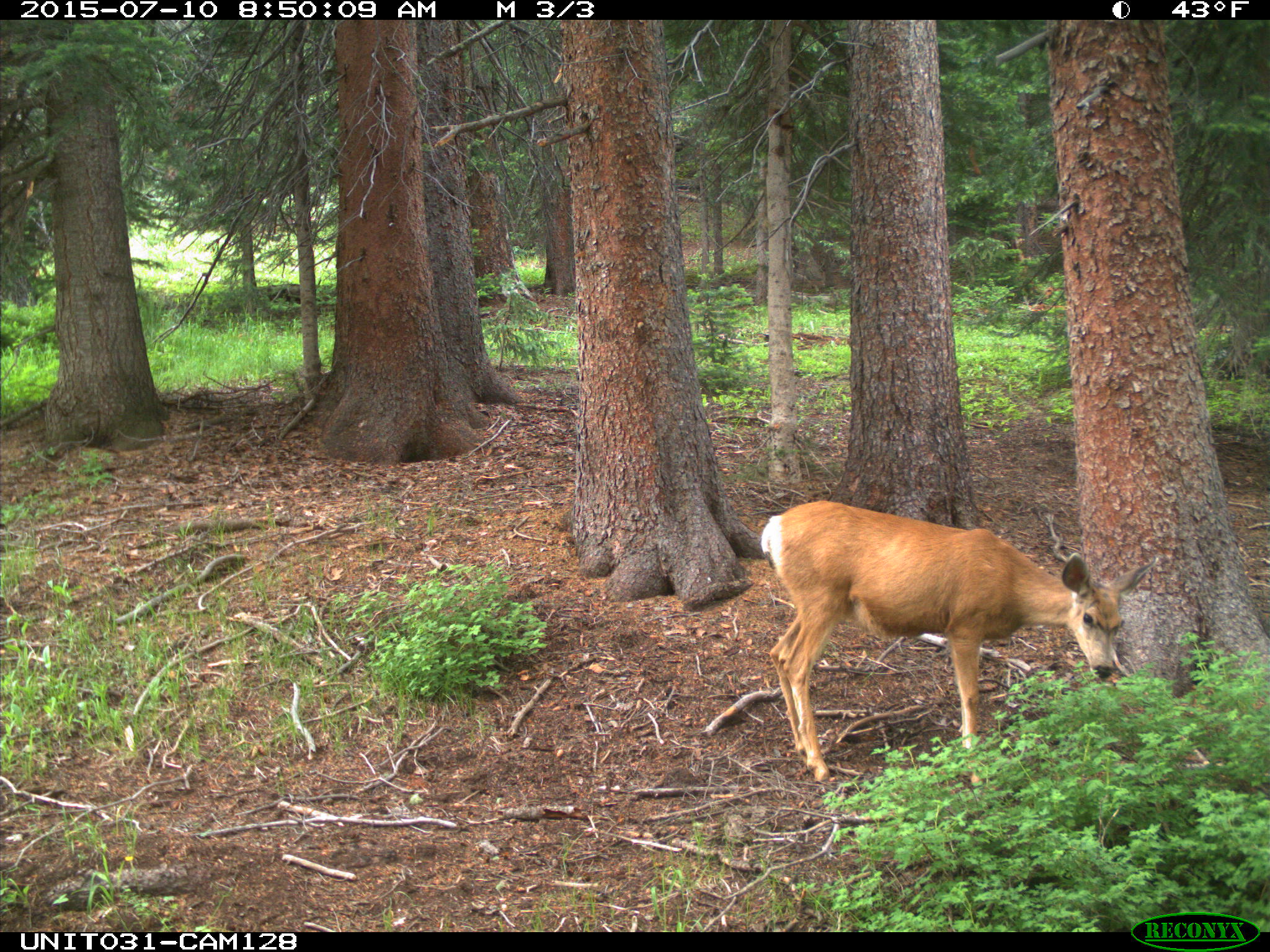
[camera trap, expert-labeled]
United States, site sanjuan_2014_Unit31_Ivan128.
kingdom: Animalia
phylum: Chordata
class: Mammalia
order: Artiodactyla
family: Cervidae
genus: Odocoileus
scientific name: Odocoileus hemionus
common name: mule deer